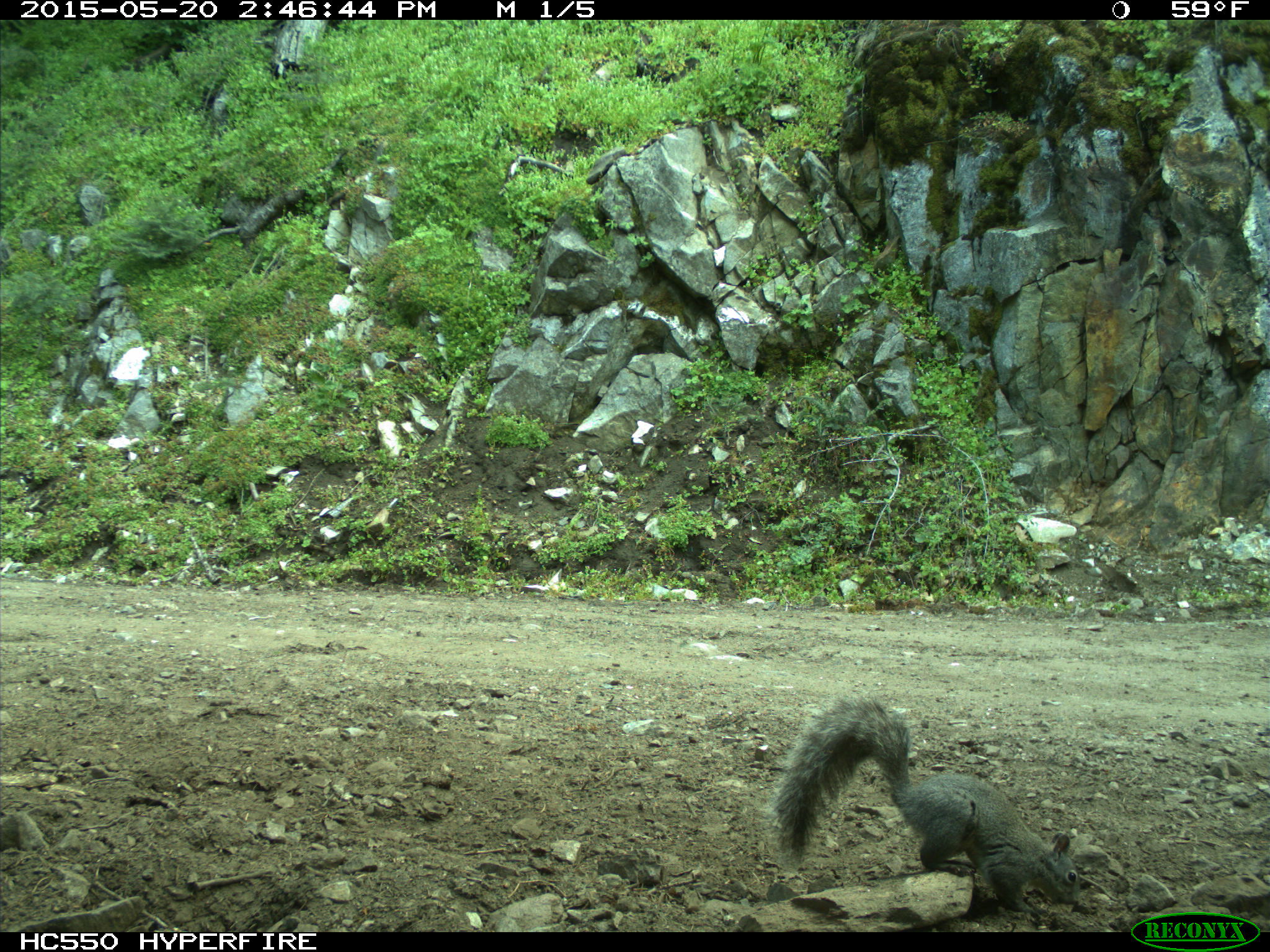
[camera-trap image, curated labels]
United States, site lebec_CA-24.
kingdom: Animalia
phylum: Chordata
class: Mammalia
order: Rodentia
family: Sciuridae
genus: Sciurus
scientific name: Sciurus carolinensis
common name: eastern gray squirrel